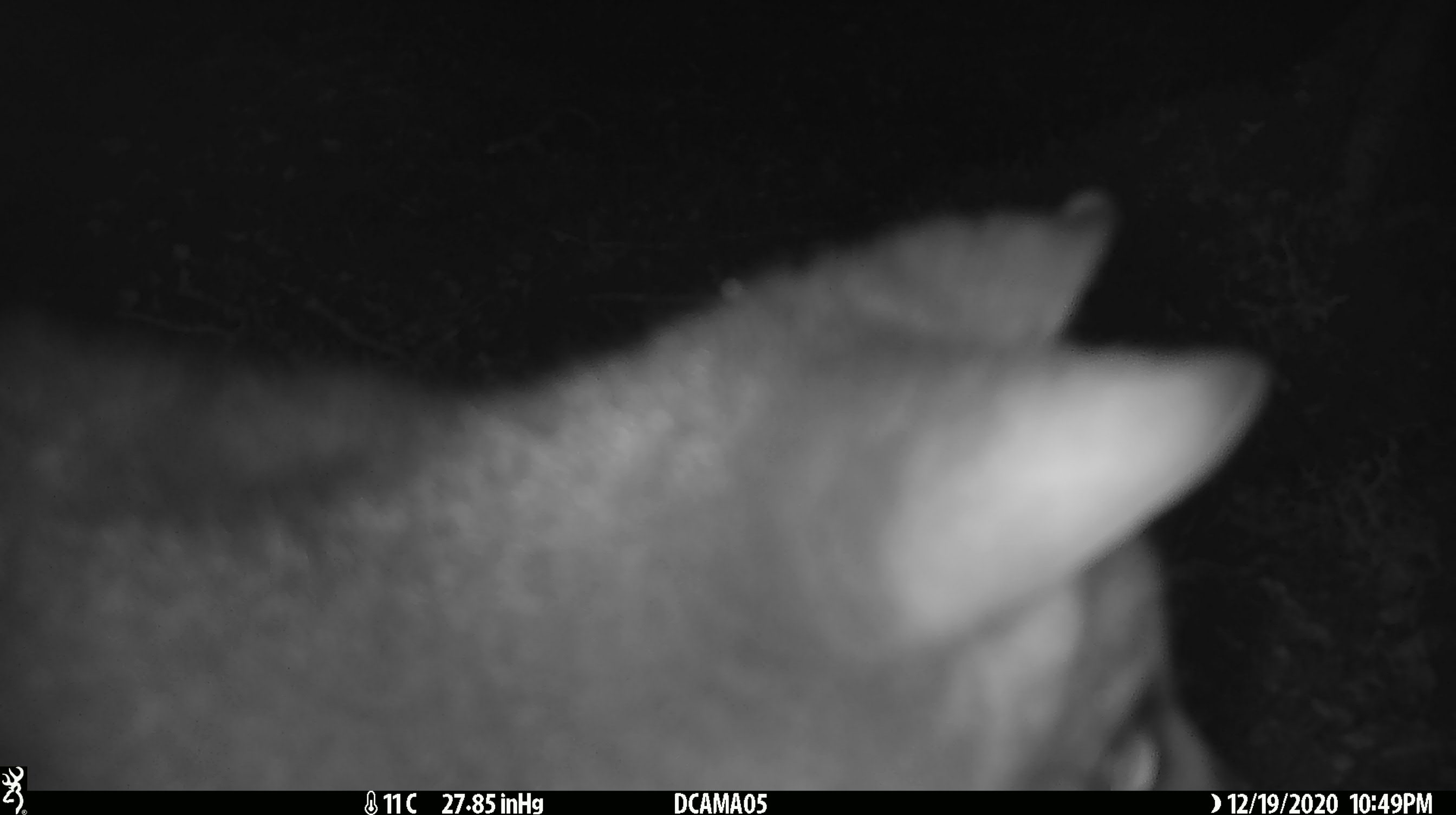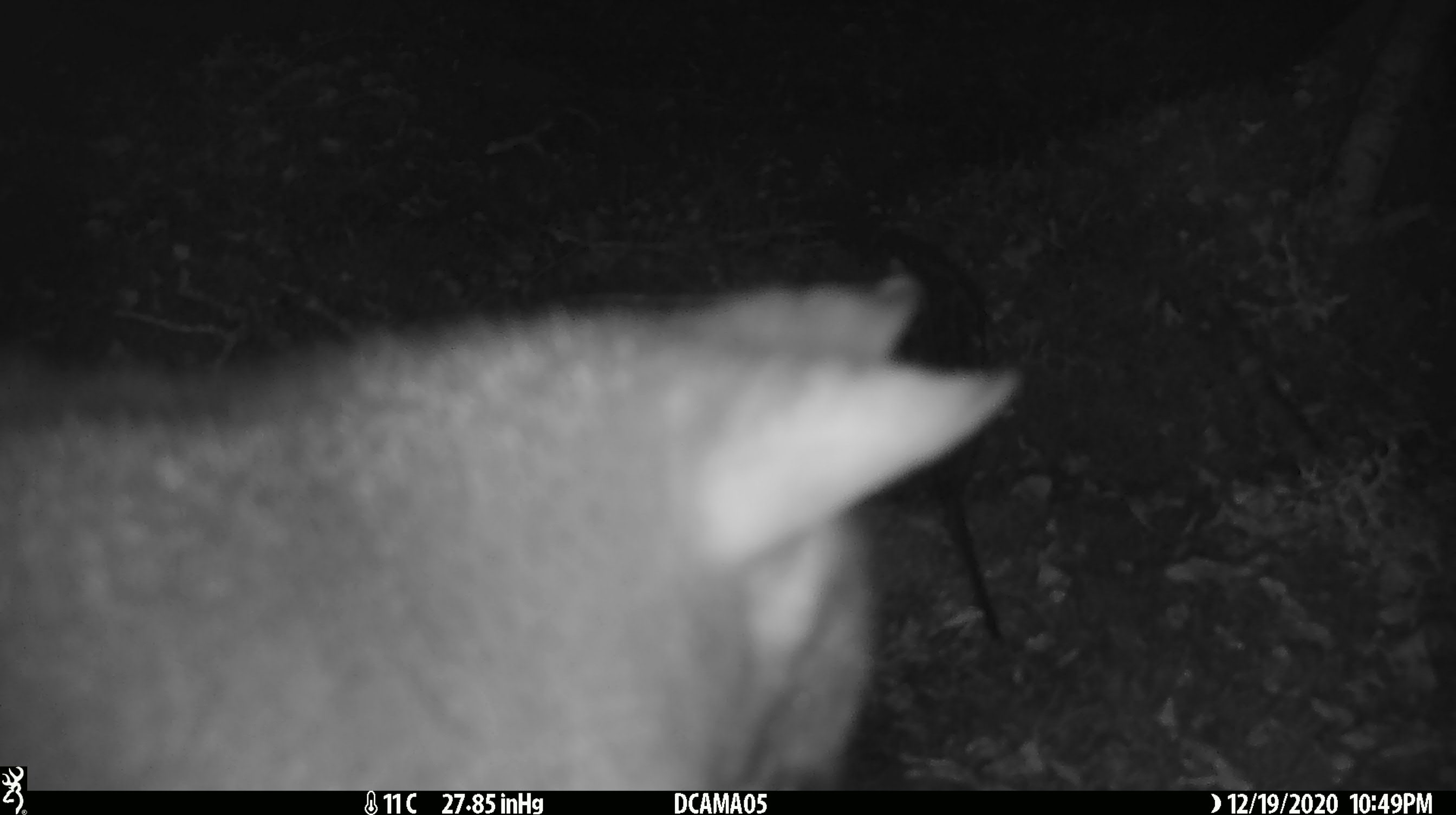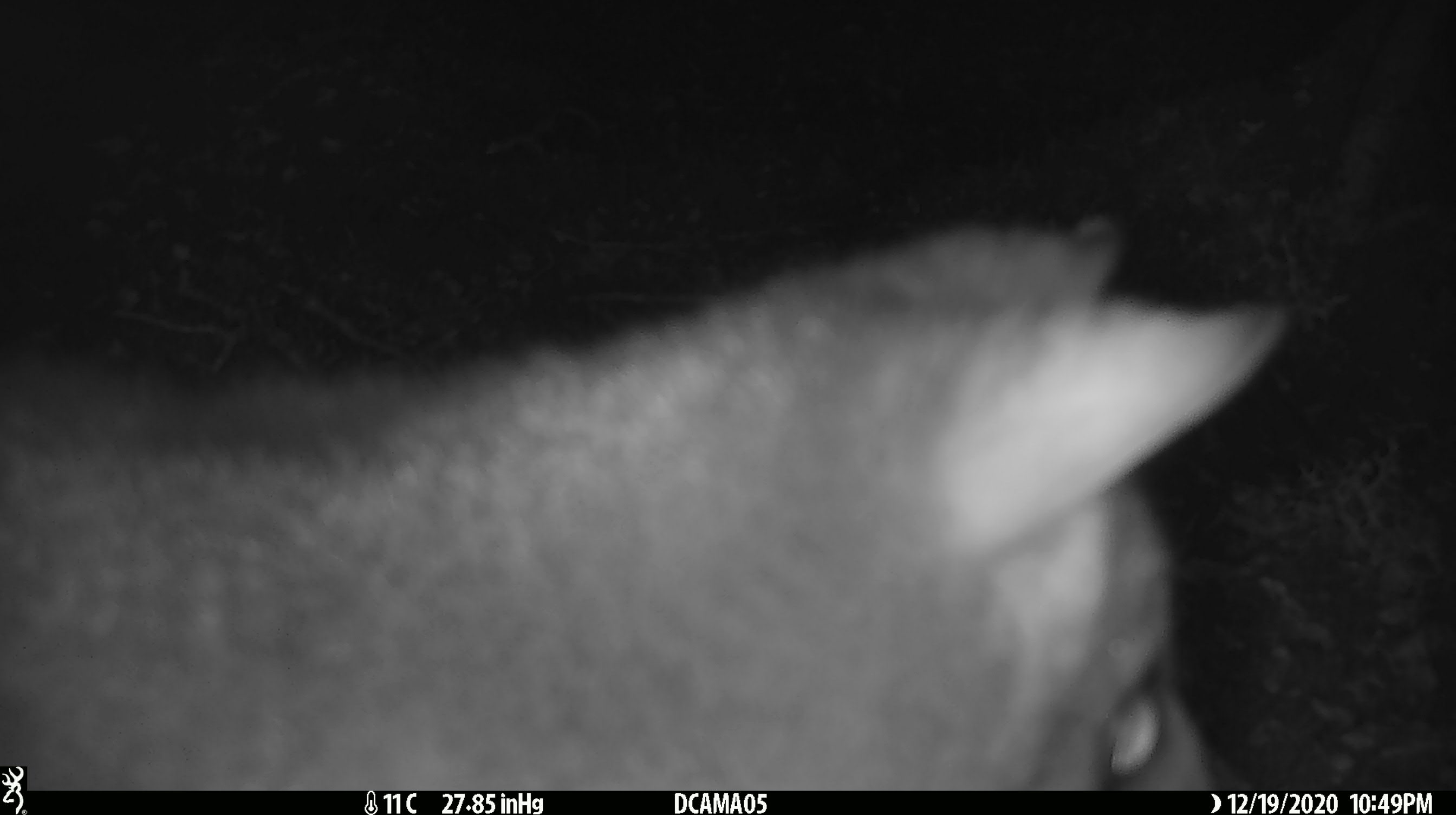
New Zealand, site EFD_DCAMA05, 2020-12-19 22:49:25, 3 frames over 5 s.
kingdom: Animalia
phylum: Chordata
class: Mammalia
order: Diprotodontia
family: Phalangeridae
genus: Trichosurus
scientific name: Trichosurus vulpecula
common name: common brushtail possum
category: possum